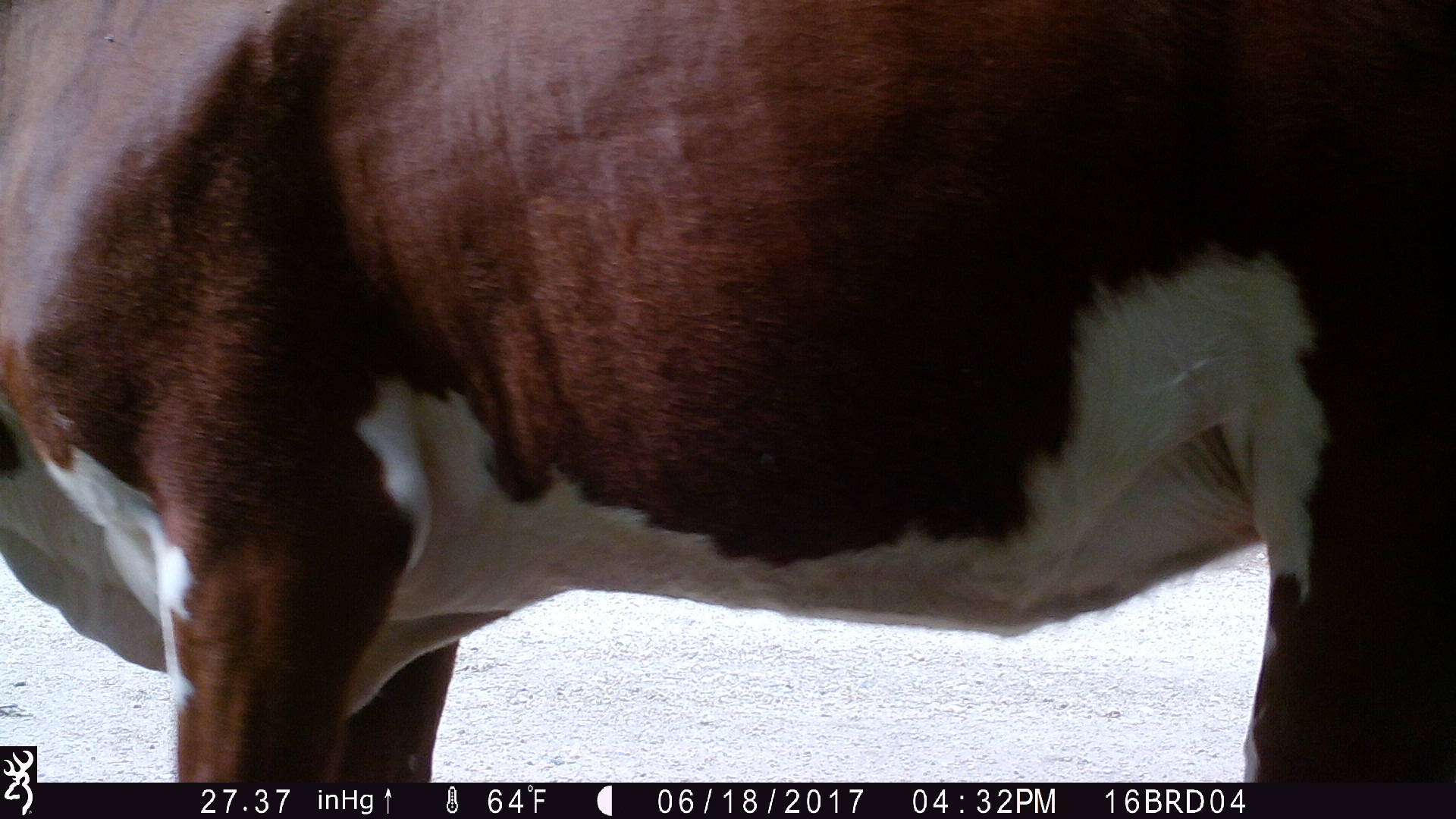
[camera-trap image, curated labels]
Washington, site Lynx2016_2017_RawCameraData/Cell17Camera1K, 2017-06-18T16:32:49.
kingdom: Animalia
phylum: Chordata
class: Mammalia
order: Artiodactyla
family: Bovidae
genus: Bos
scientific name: Bos taurus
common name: domestic cattle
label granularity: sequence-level